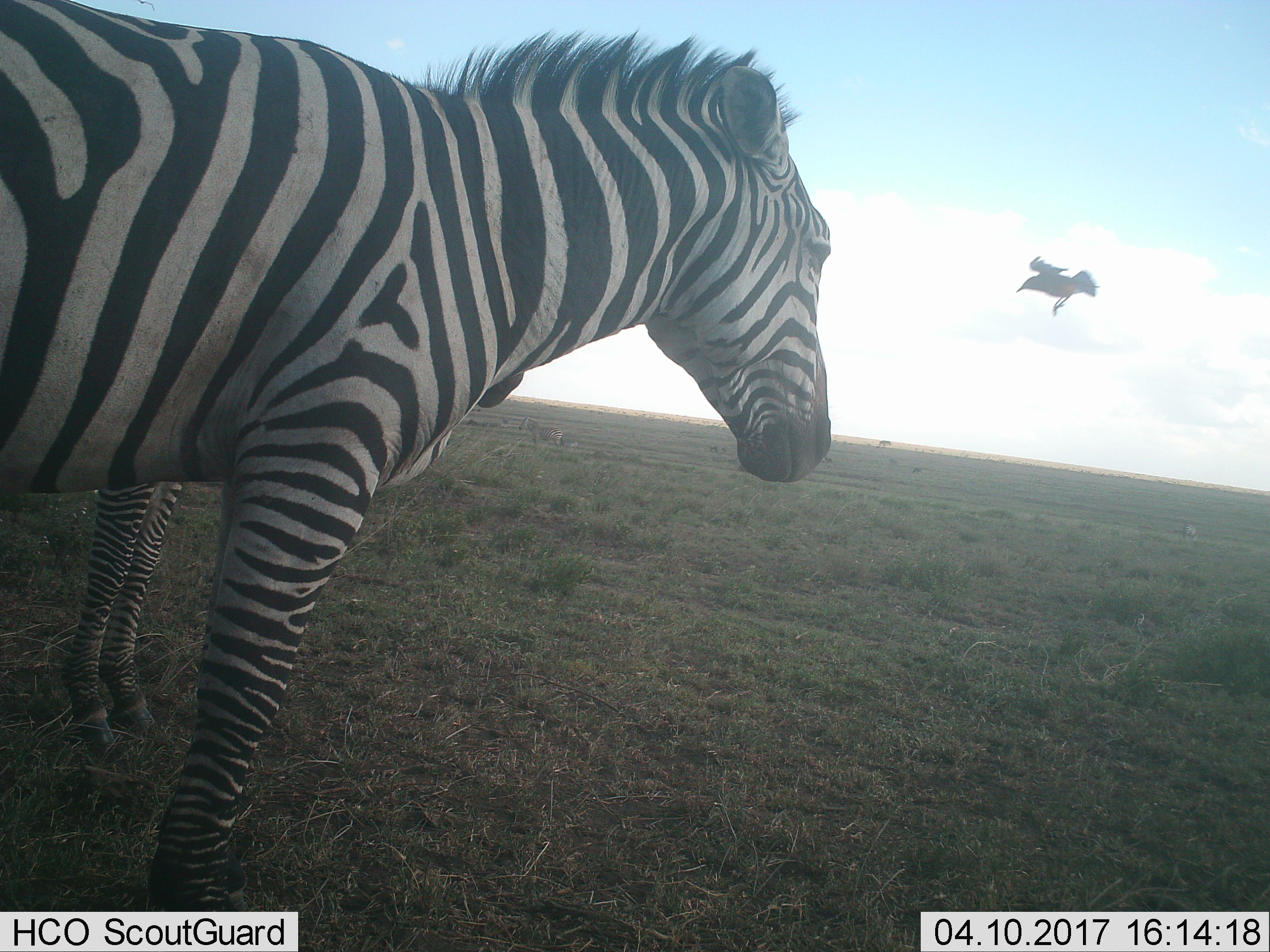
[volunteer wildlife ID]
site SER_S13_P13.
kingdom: Animalia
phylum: Chordata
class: Aves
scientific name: Aves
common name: bird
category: birdother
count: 1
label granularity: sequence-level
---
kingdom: Animalia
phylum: Chordata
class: Mammalia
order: Perissodactyla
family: Equidae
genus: Equus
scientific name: Equus quagga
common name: plains zebra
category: zebraplains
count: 2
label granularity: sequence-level